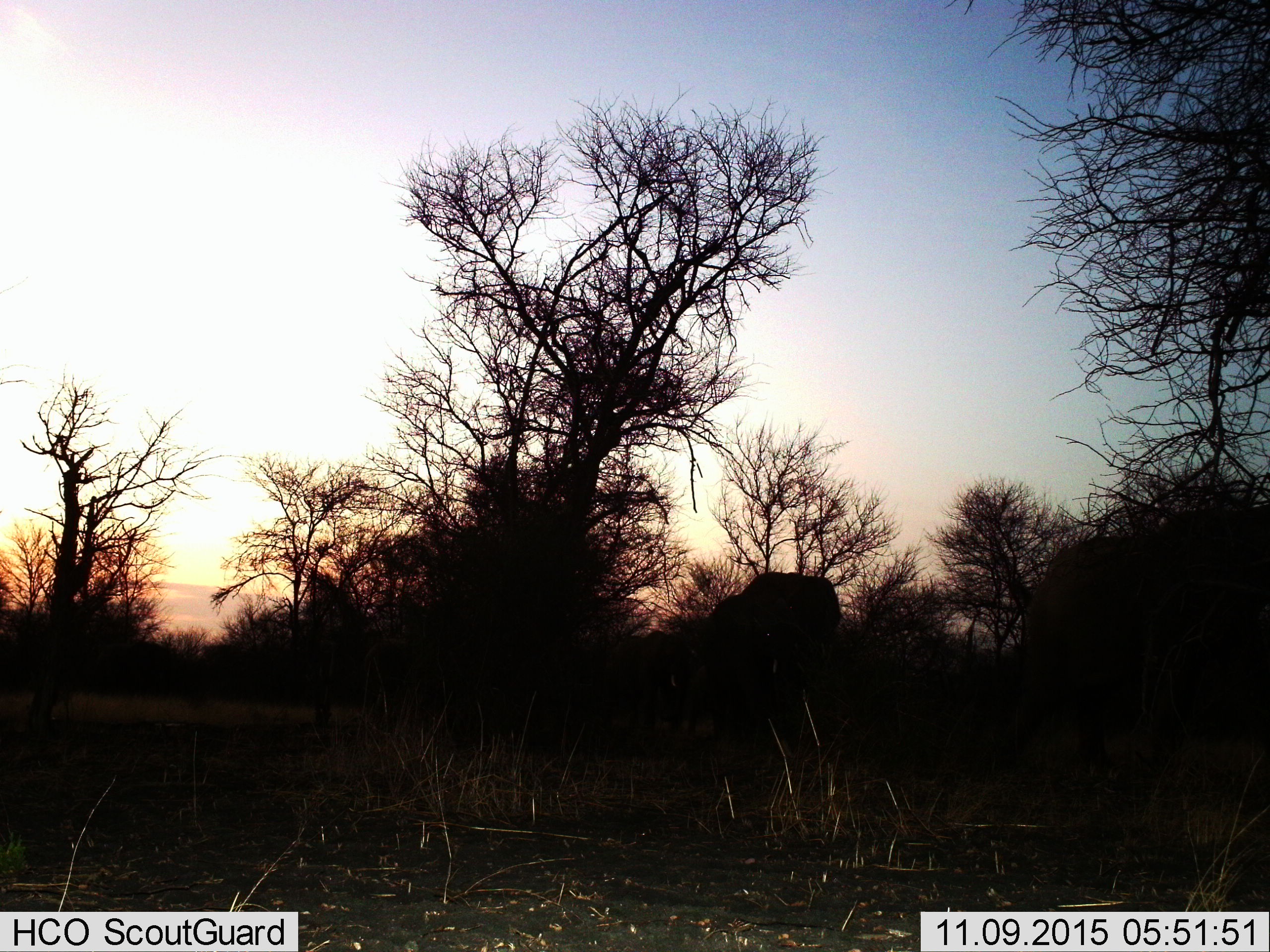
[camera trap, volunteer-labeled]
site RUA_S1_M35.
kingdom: Animalia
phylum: Chordata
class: Mammalia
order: Proboscidea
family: Elephantidae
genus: Loxodonta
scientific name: Loxodonta africana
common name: african bush elephant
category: elephant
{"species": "elephant (african bush elephant) (Loxodonta africana)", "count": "3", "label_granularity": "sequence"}